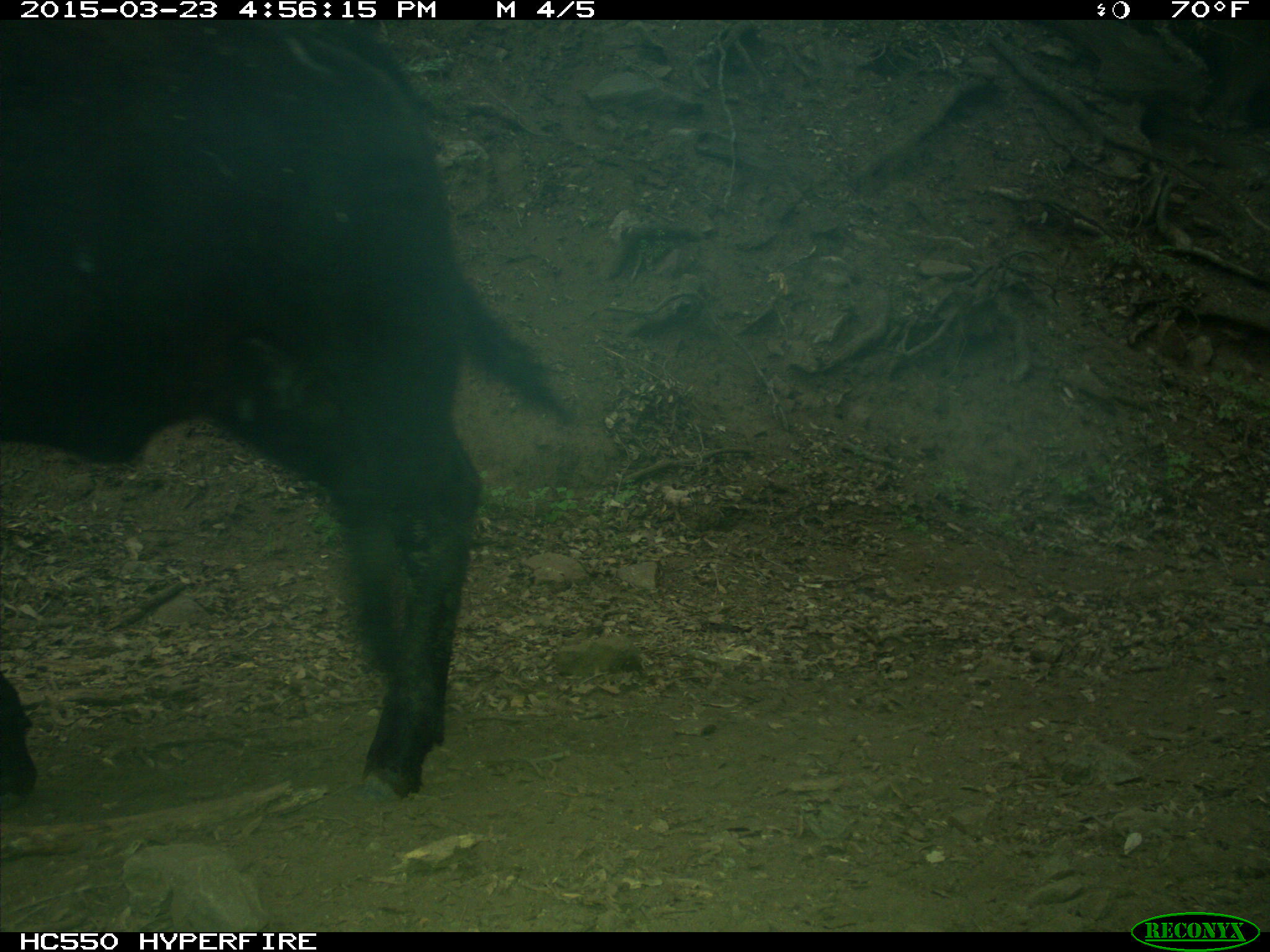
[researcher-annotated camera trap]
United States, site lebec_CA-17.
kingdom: Animalia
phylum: Chordata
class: Mammalia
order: Artiodactyla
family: Bovidae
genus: Bos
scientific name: Bos taurus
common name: domestic cow